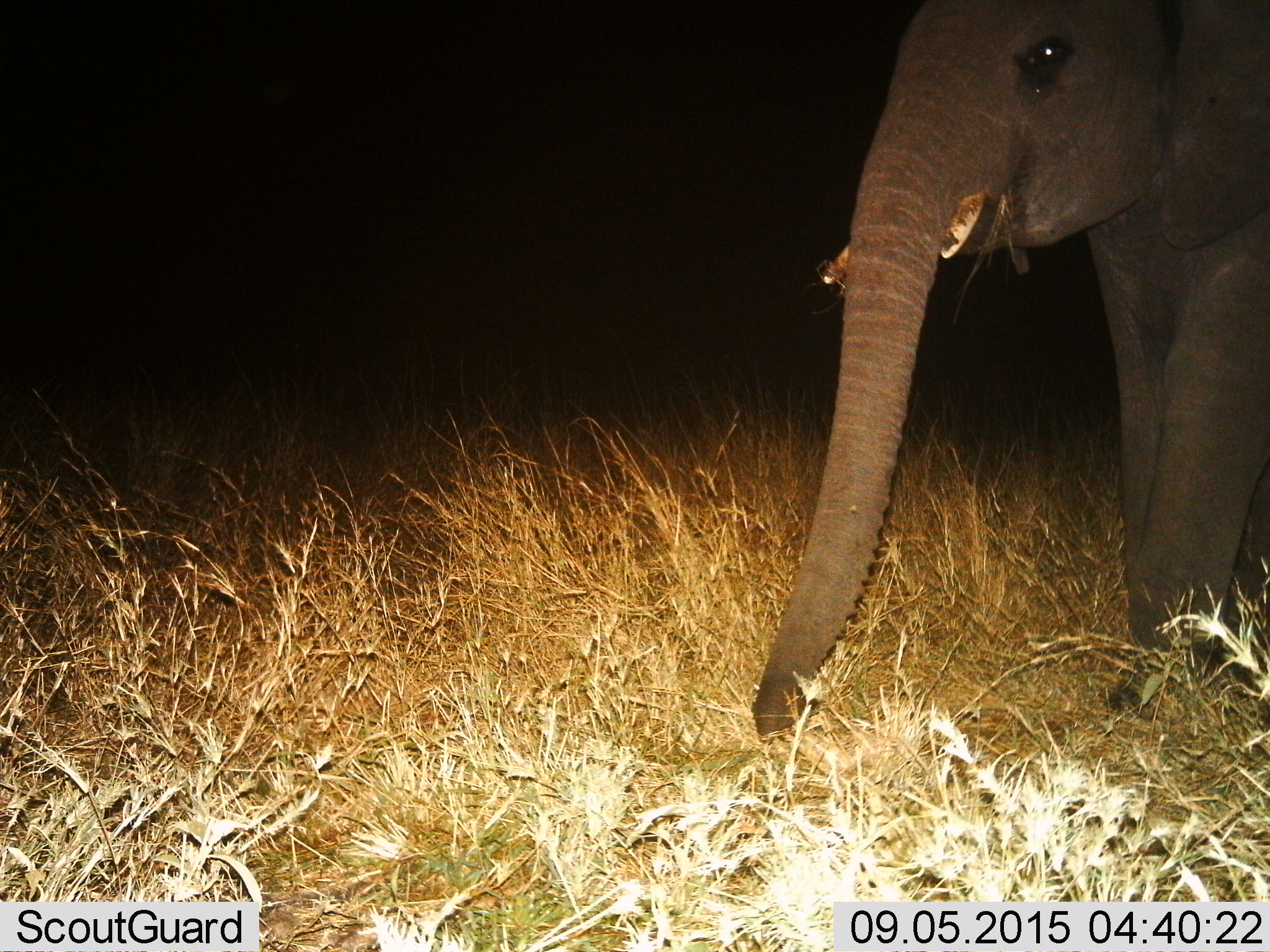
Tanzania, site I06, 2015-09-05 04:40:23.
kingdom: Animalia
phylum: Chordata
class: Mammalia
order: Proboscidea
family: Elephantidae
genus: Loxodonta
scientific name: Loxodonta africana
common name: african bush elephant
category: elephant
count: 1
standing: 30%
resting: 0%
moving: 50%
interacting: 0%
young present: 30%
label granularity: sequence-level